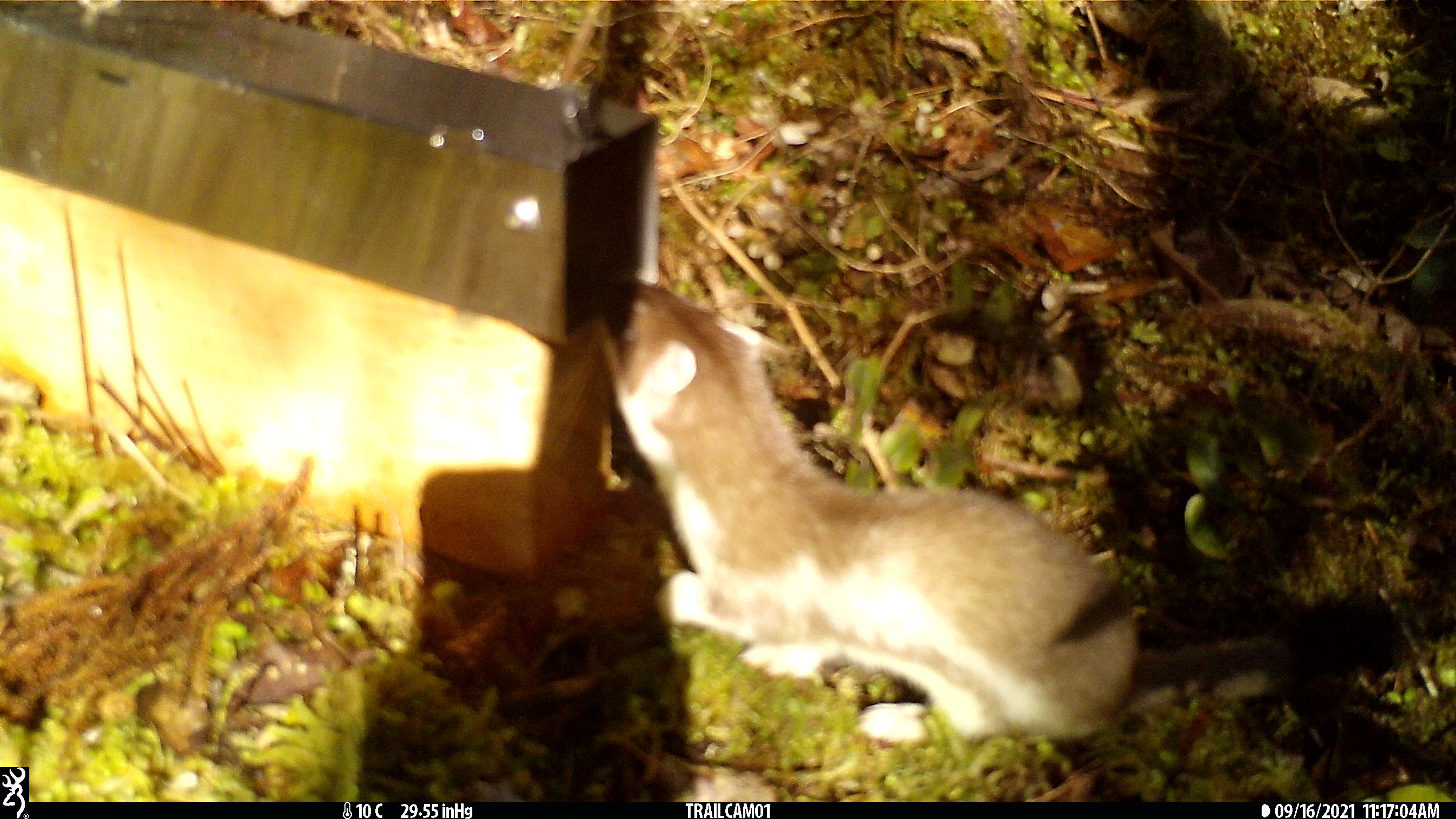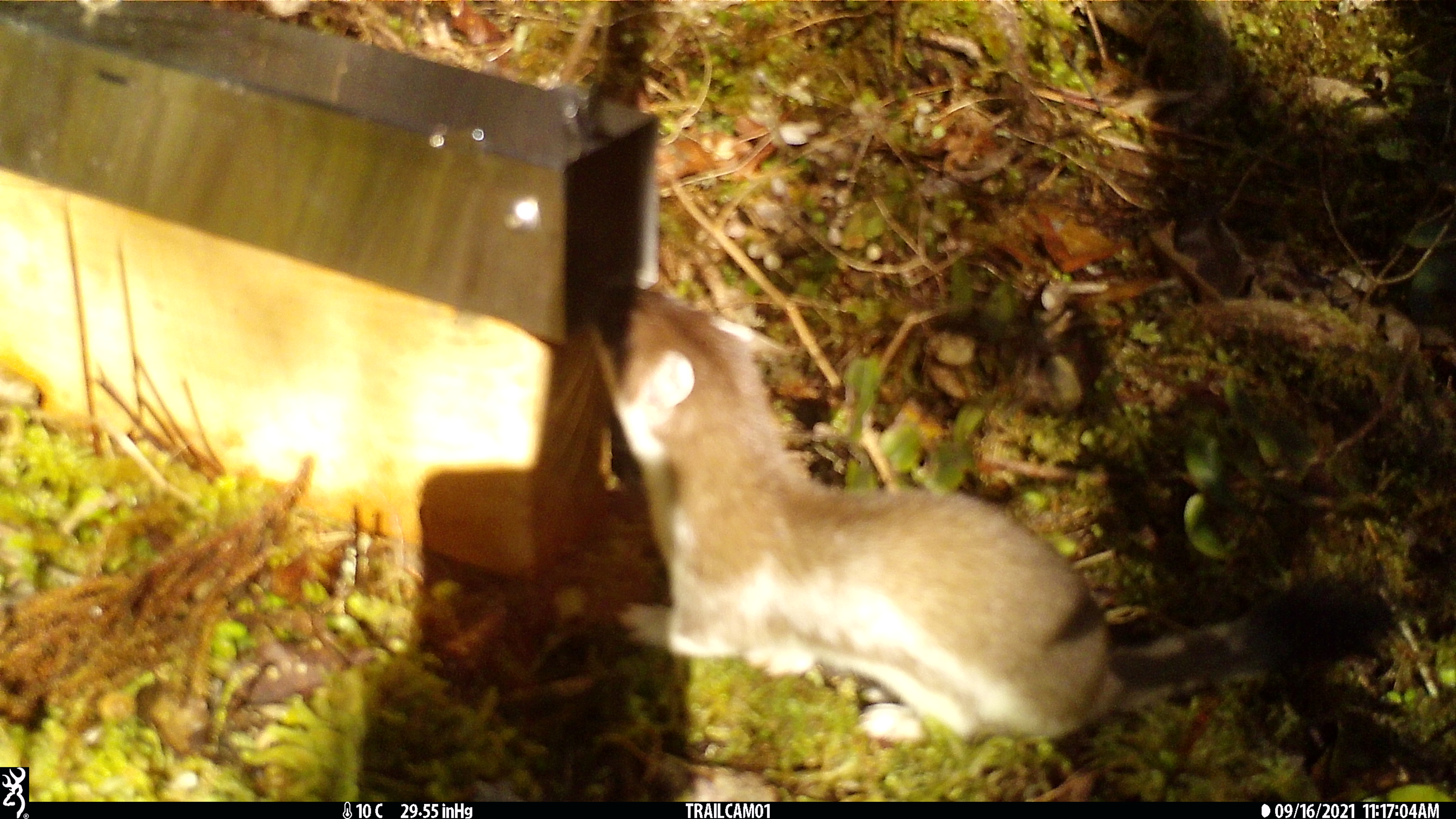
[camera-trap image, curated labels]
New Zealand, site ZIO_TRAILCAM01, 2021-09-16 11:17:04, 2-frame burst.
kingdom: Animalia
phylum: Chordata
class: Mammalia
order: Carnivora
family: Mustelidae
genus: Mustela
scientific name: Mustela erminea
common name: stoat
Stoat (Mustela erminea).